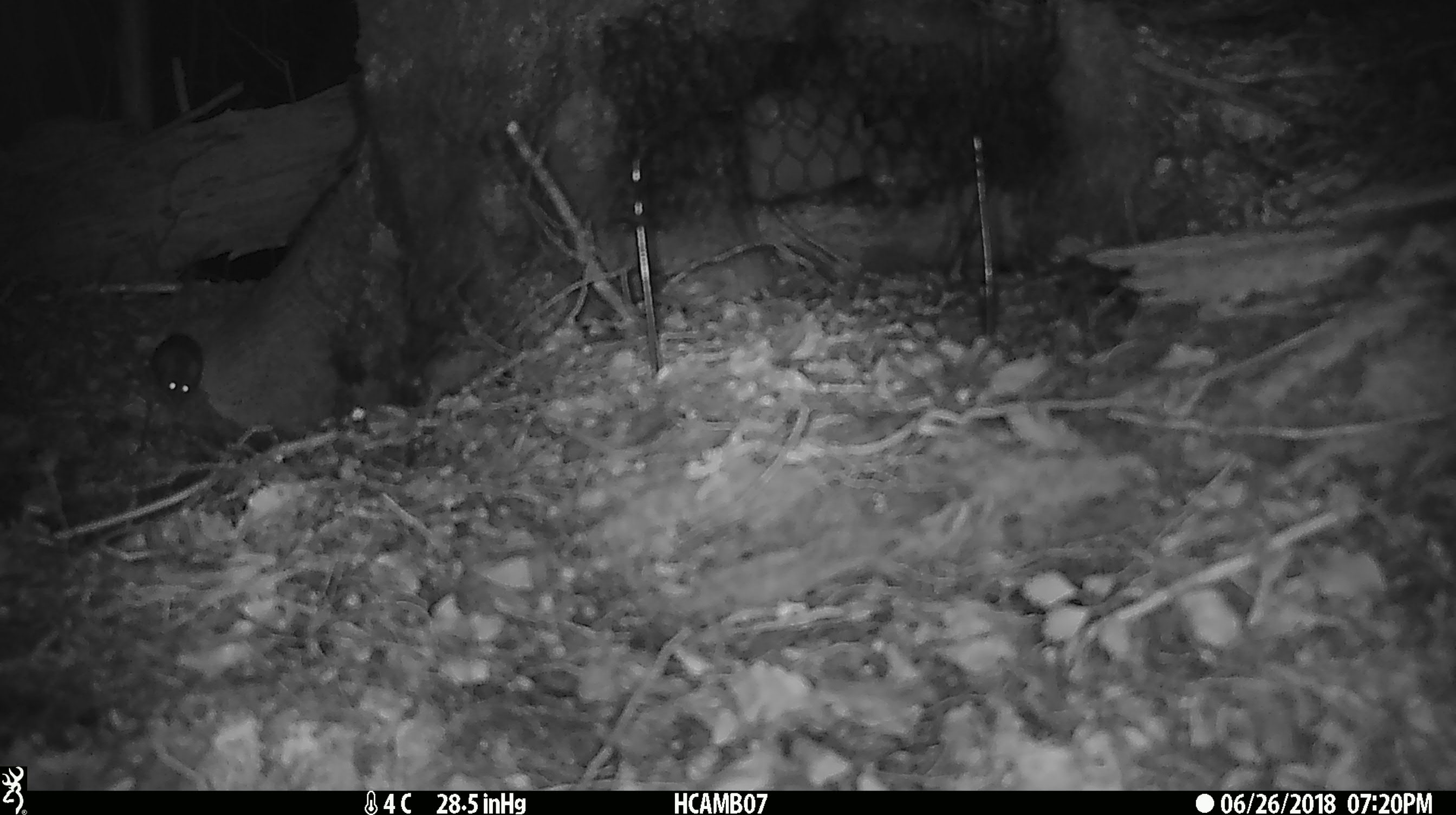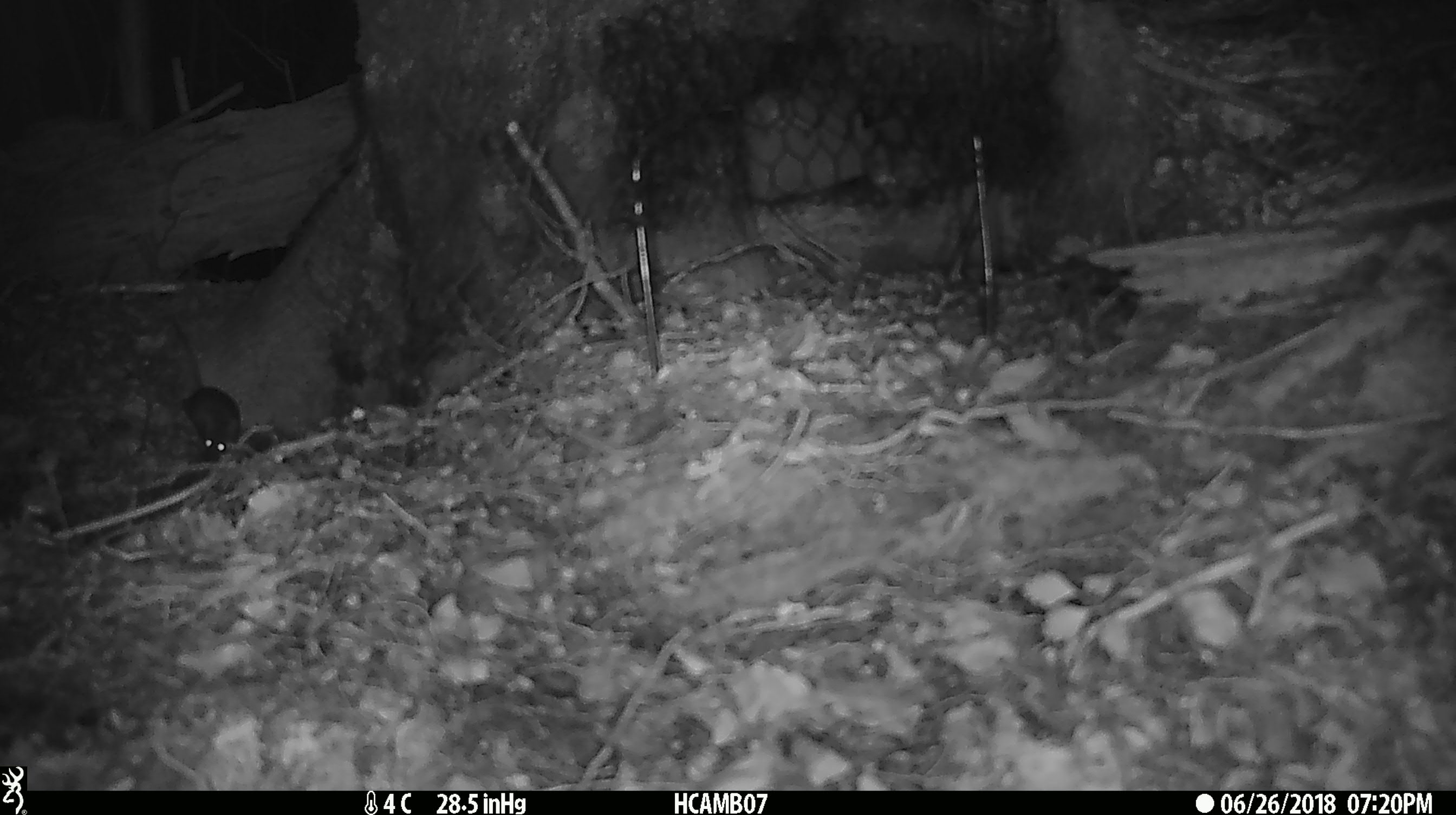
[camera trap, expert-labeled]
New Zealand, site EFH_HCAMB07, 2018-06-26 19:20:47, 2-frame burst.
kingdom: Animalia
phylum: Chordata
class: Mammalia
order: Rodentia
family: Muridae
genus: Mus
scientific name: Mus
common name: mouse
Mouse (Mus).